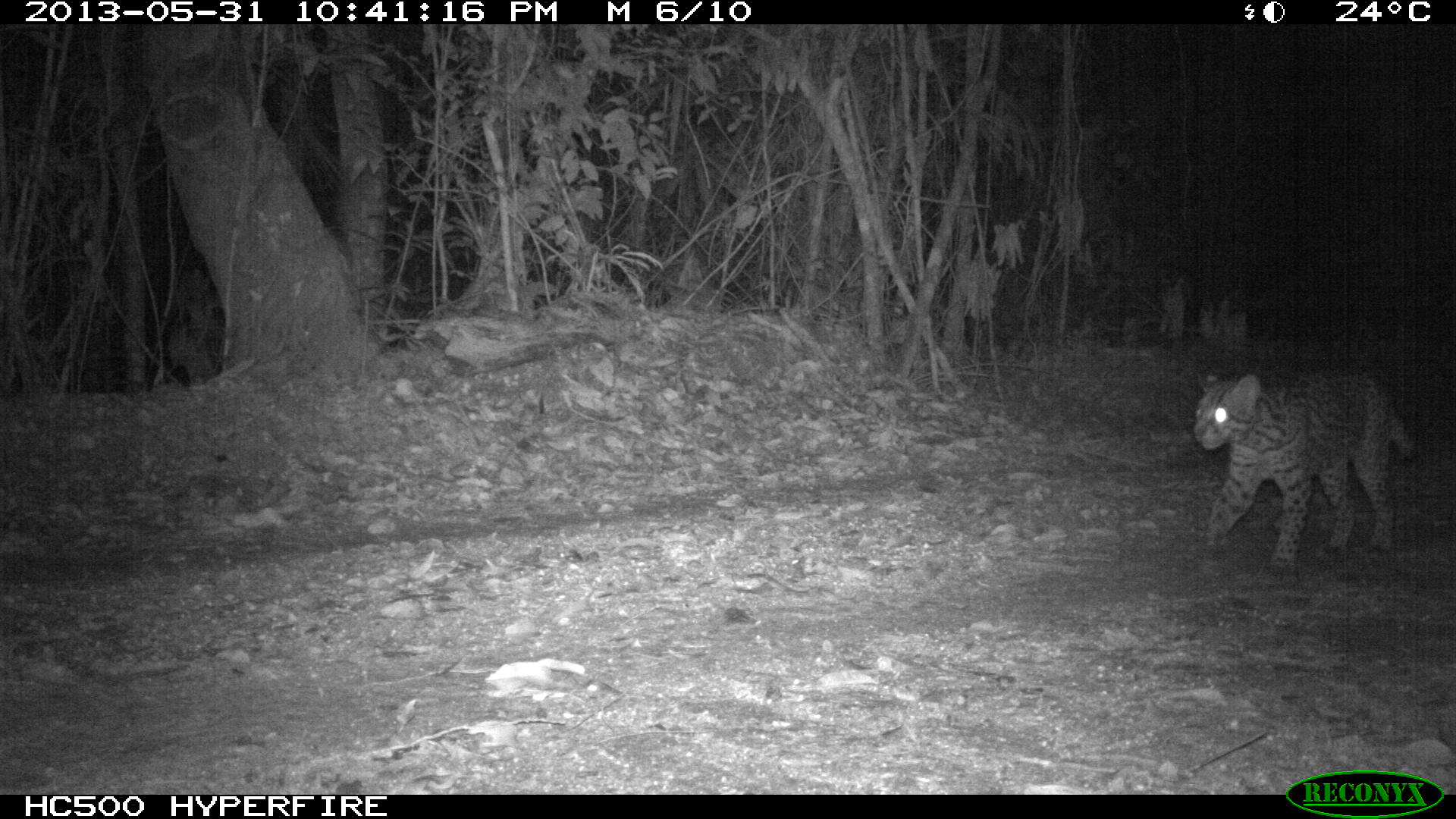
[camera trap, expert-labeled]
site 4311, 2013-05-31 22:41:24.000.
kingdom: Animalia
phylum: Chordata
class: Mammalia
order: Carnivora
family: Felidae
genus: Leopardus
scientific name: Leopardus pardalis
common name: ocelot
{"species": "Leopardus pardalis (ocelot)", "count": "1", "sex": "female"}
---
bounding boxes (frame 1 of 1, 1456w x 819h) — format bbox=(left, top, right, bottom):
leopardus pardalis: bbox=(1190, 369, 1418, 575)